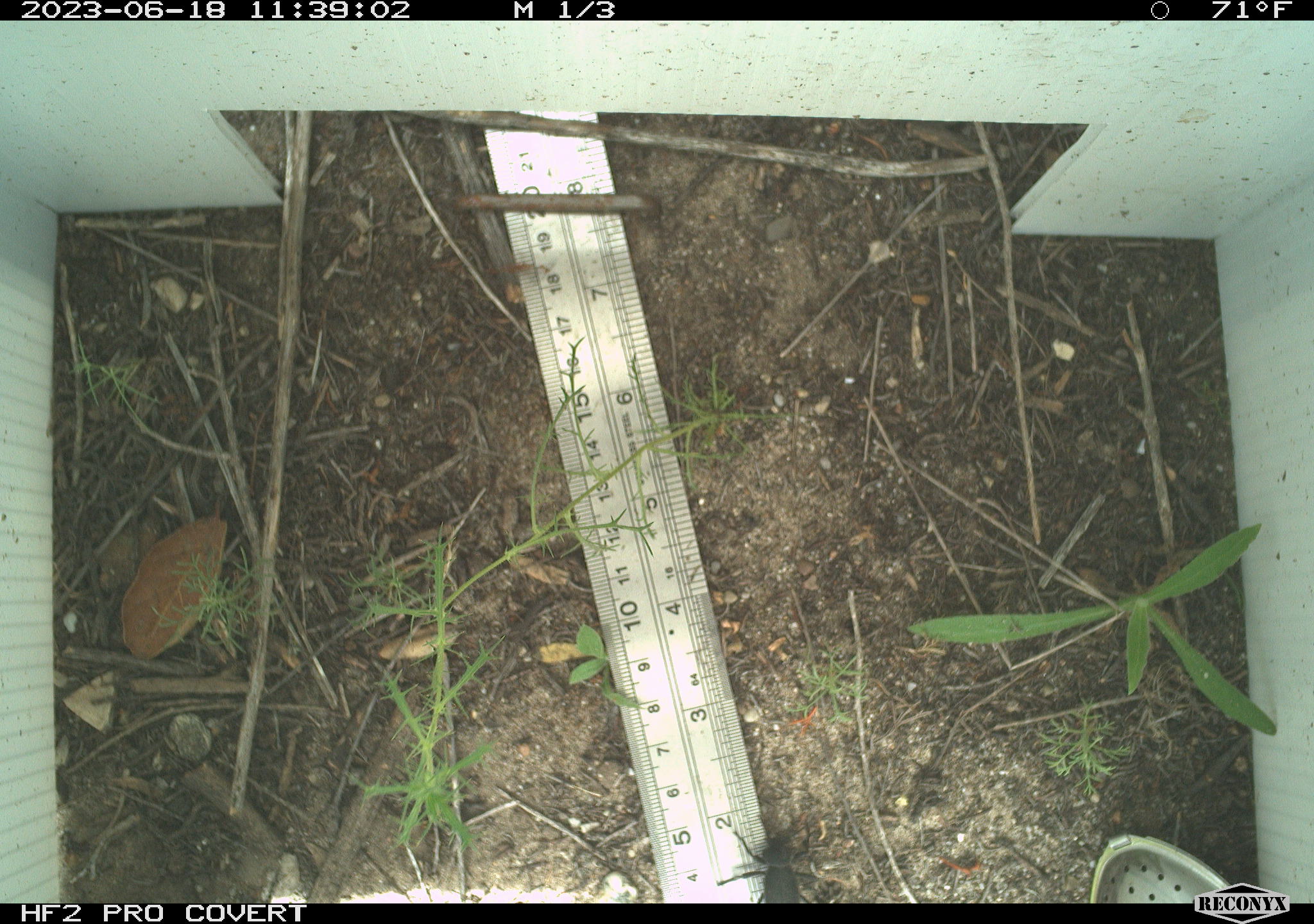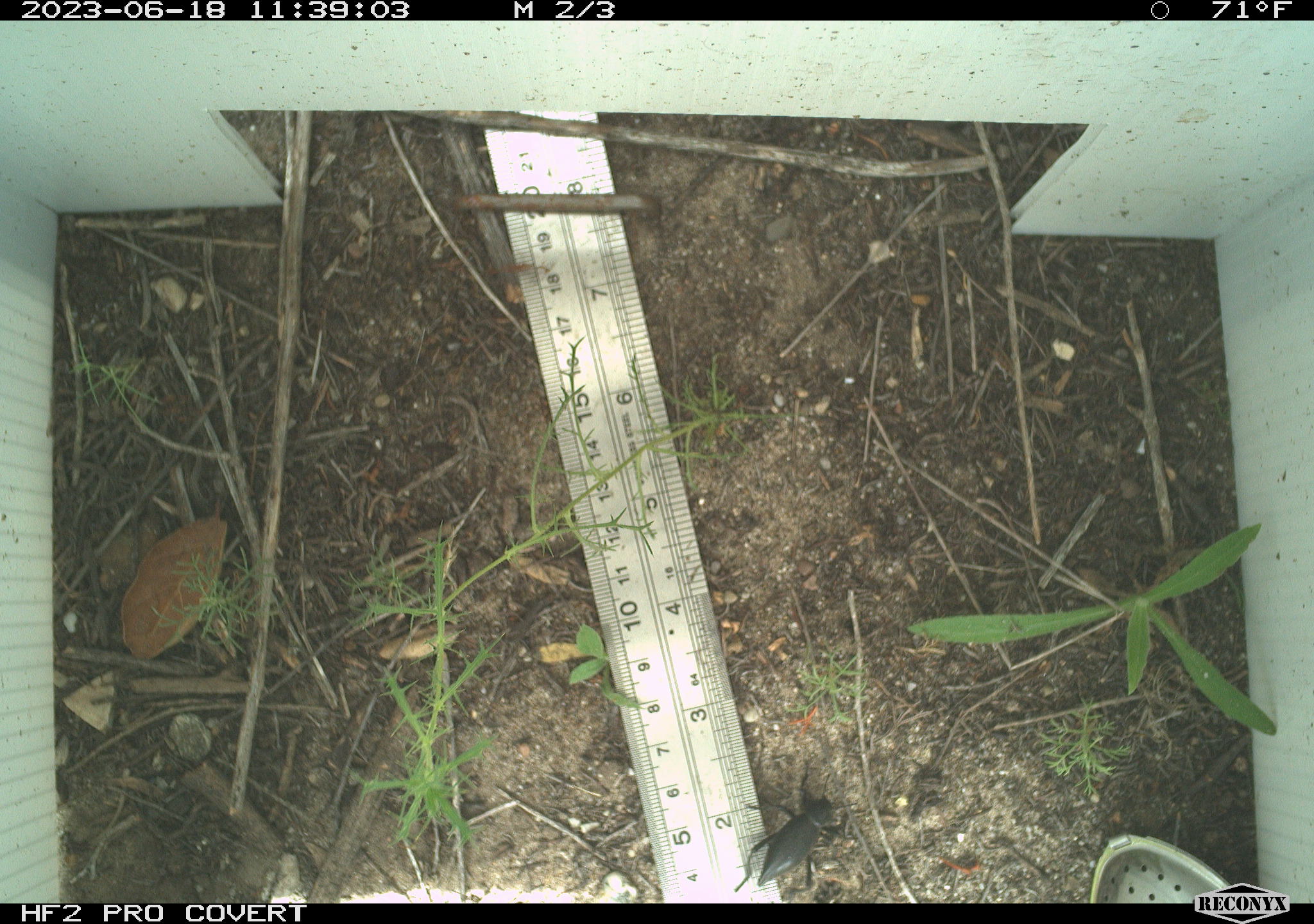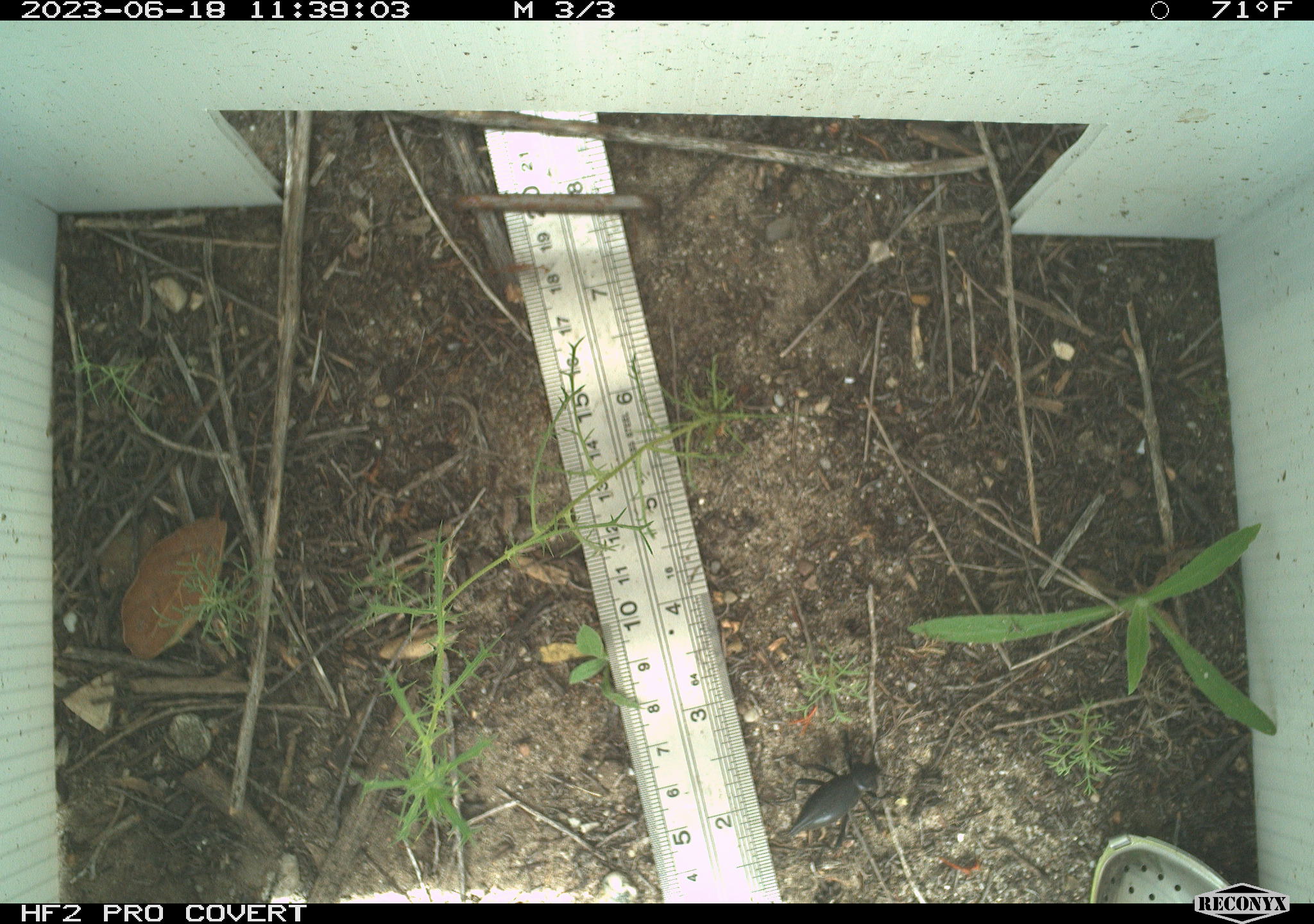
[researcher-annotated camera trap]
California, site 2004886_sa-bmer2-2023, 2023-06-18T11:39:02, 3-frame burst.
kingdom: Animalia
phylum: Arthropoda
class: Insecta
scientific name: Insecta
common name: insect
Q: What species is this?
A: Insect (Insecta).